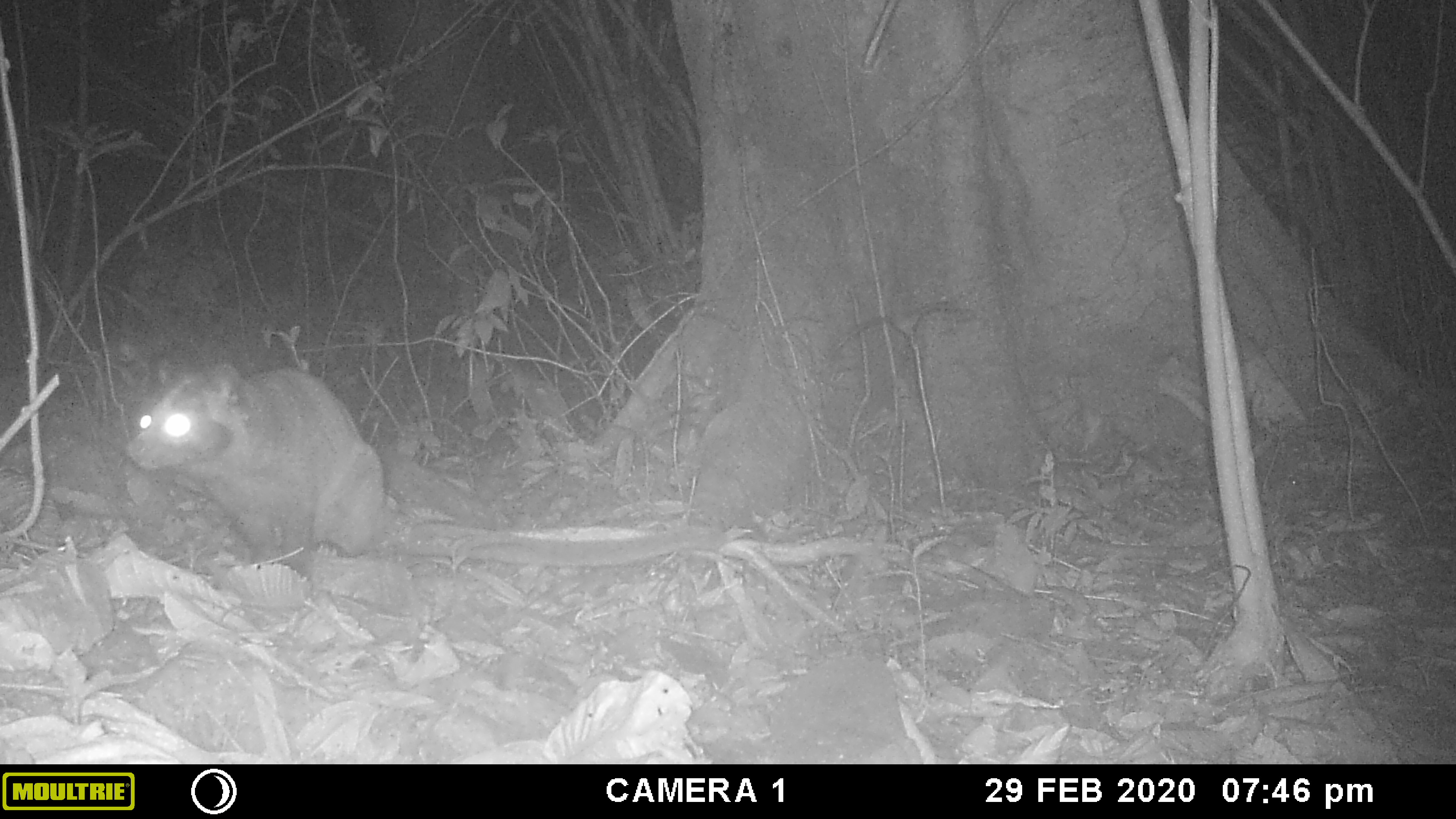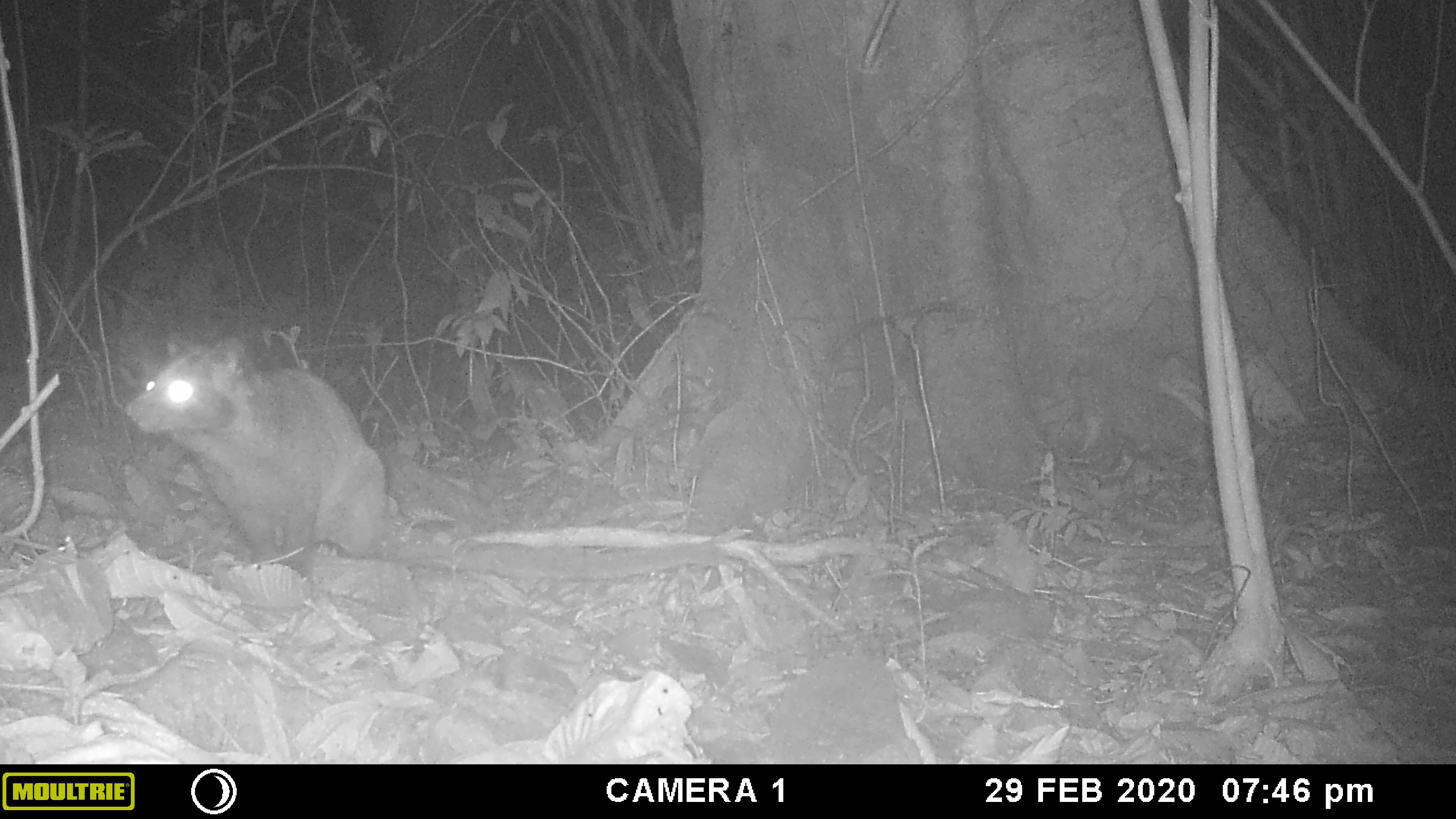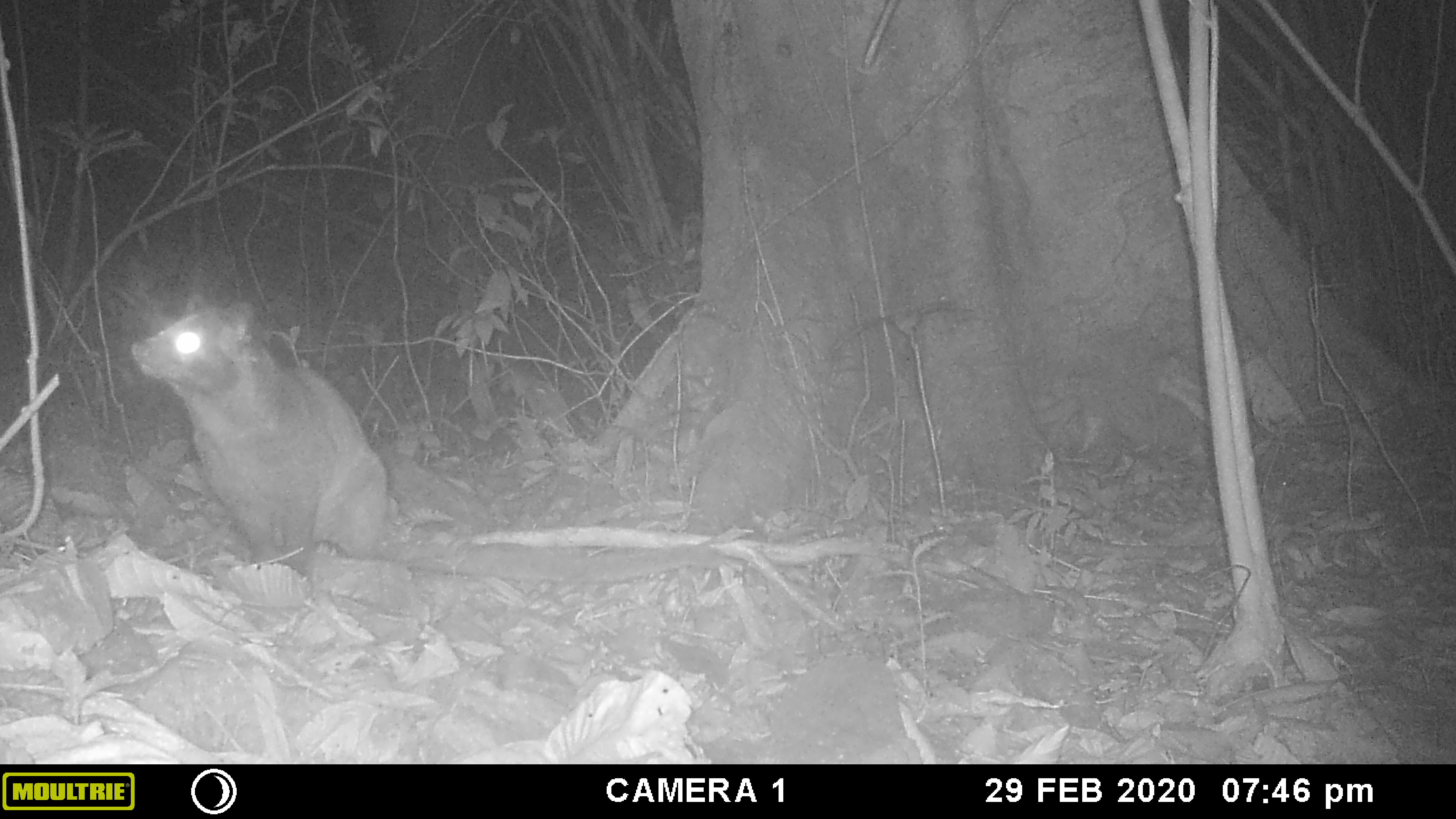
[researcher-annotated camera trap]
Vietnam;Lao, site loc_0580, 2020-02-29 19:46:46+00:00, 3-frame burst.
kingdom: Animalia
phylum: Chordata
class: Mammalia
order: Carnivora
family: Viverridae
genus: Paguma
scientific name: Paguma larvata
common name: masked palm civet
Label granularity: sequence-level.